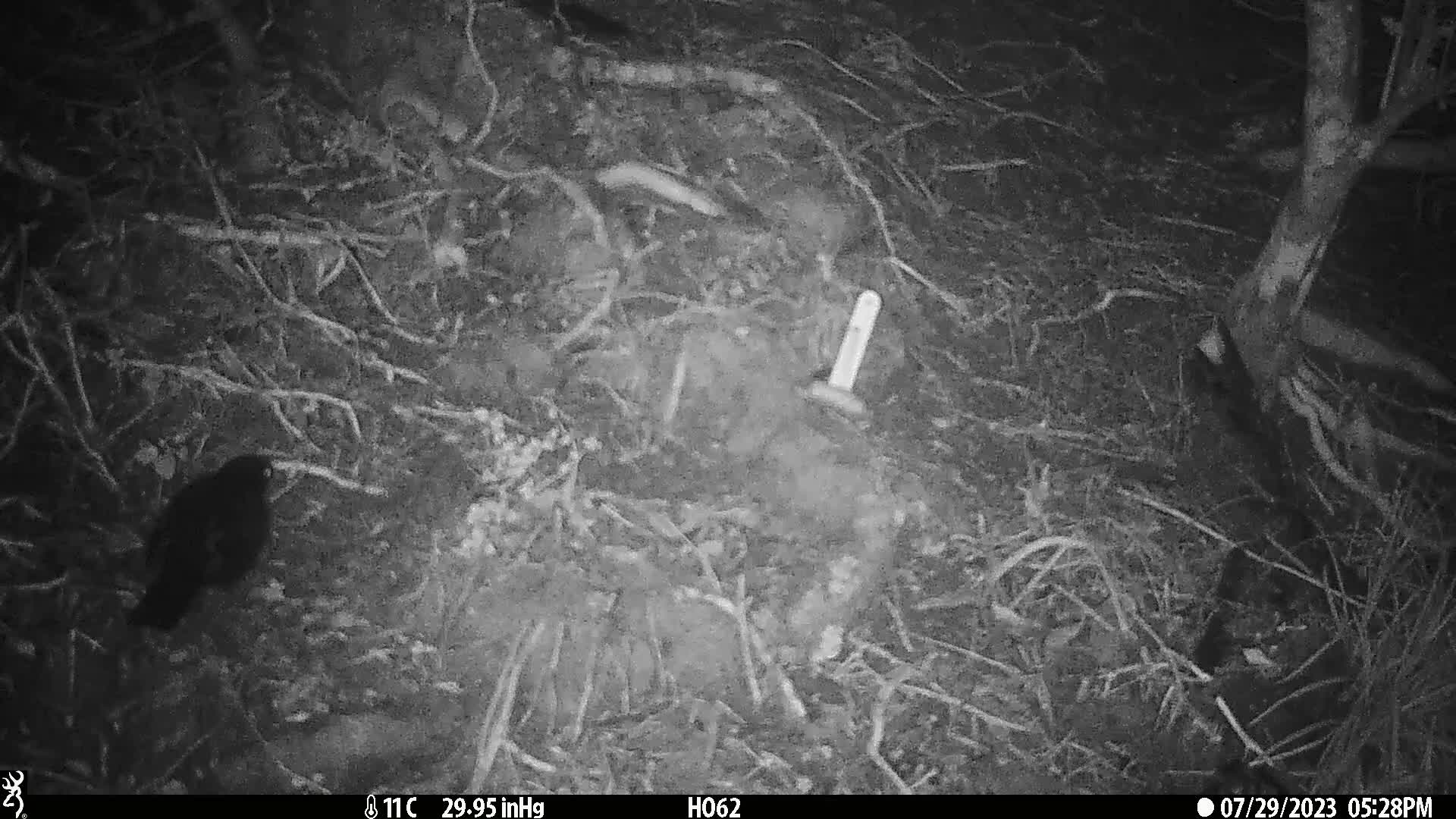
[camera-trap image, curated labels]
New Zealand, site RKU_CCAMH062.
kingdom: Animalia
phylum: Chordata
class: Aves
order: Passeriformes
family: Turdidae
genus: Turdus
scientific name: Turdus merula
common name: eurasian blackbird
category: blackbird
Blackbird (eurasian blackbird) (Turdus merula).